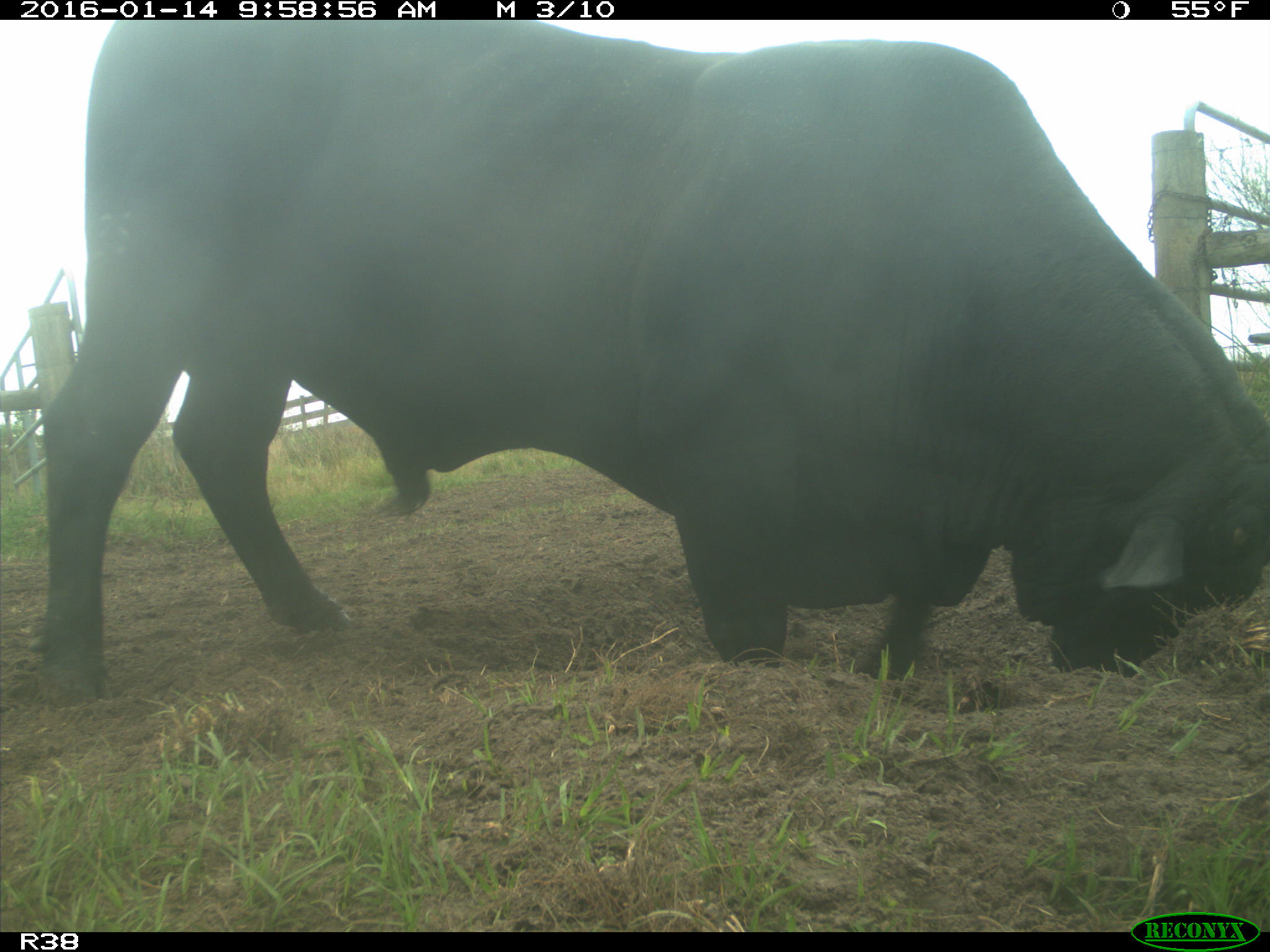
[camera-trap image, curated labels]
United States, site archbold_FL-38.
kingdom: Animalia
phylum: Chordata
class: Mammalia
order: Artiodactyla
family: Bovidae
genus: Bos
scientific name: Bos taurus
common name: domestic cow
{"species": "Bos taurus (domestic cow)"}